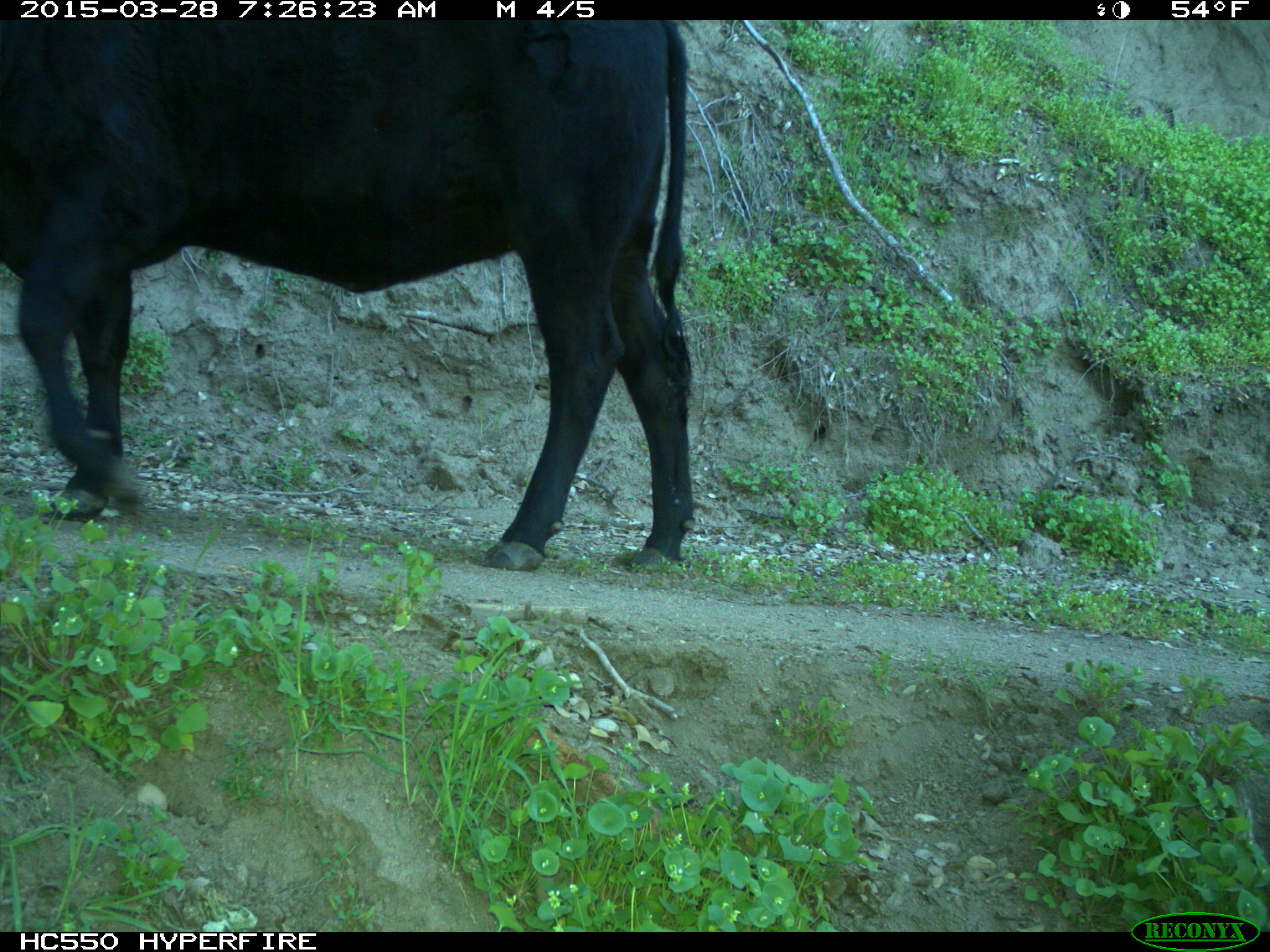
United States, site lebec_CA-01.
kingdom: Animalia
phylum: Chordata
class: Mammalia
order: Artiodactyla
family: Bovidae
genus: Bos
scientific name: Bos taurus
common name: domestic cow